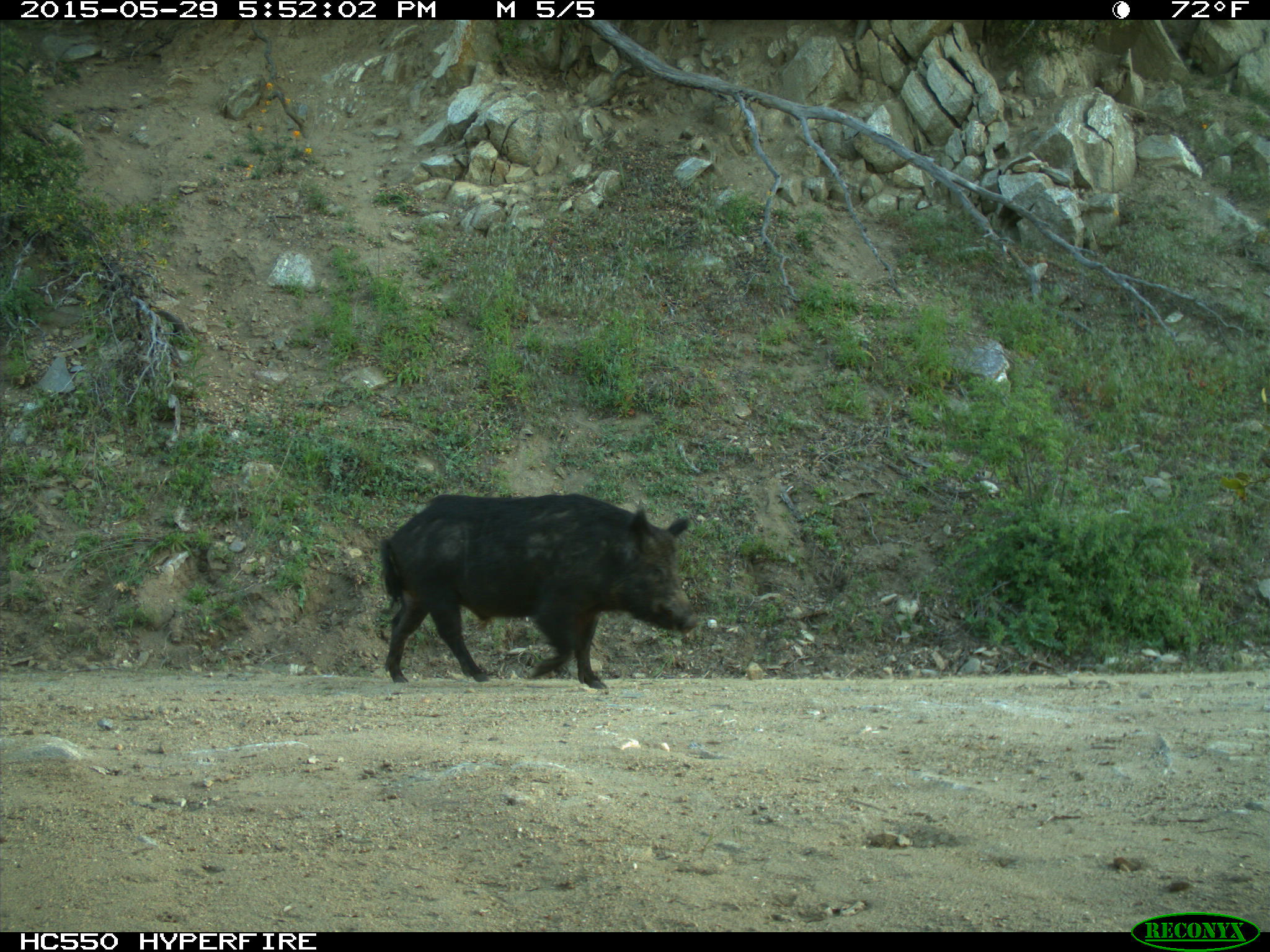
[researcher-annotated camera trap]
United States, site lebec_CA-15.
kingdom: Animalia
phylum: Chordata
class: Mammalia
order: Artiodactyla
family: Suidae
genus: Sus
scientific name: Sus scrofa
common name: wild boar